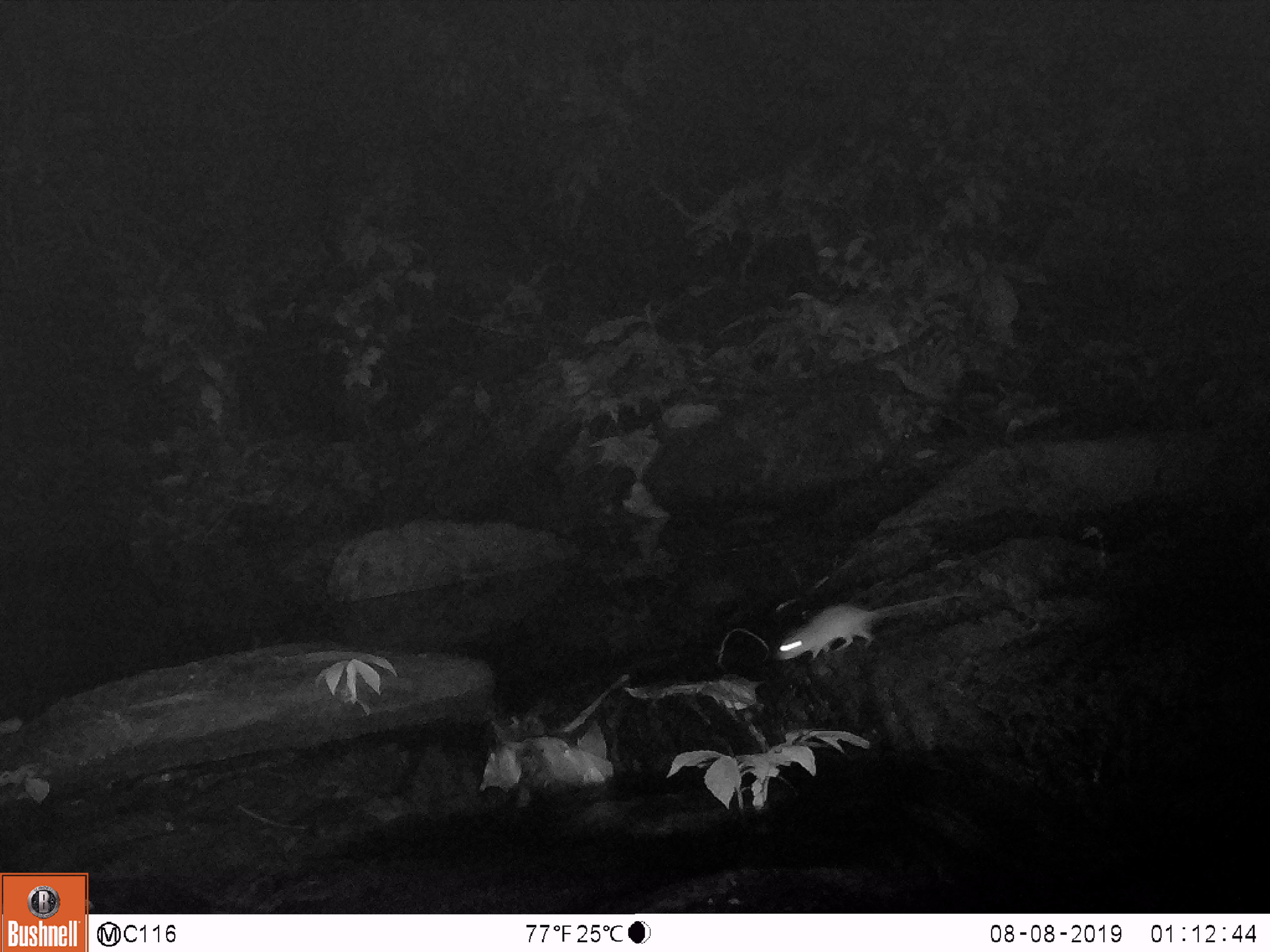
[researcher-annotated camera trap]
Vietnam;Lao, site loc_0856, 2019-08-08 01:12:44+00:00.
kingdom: Animalia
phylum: Chordata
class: Mammalia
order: Rodentia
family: Muridae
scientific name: Muridae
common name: old-world mice and rats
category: unidentified murid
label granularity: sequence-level